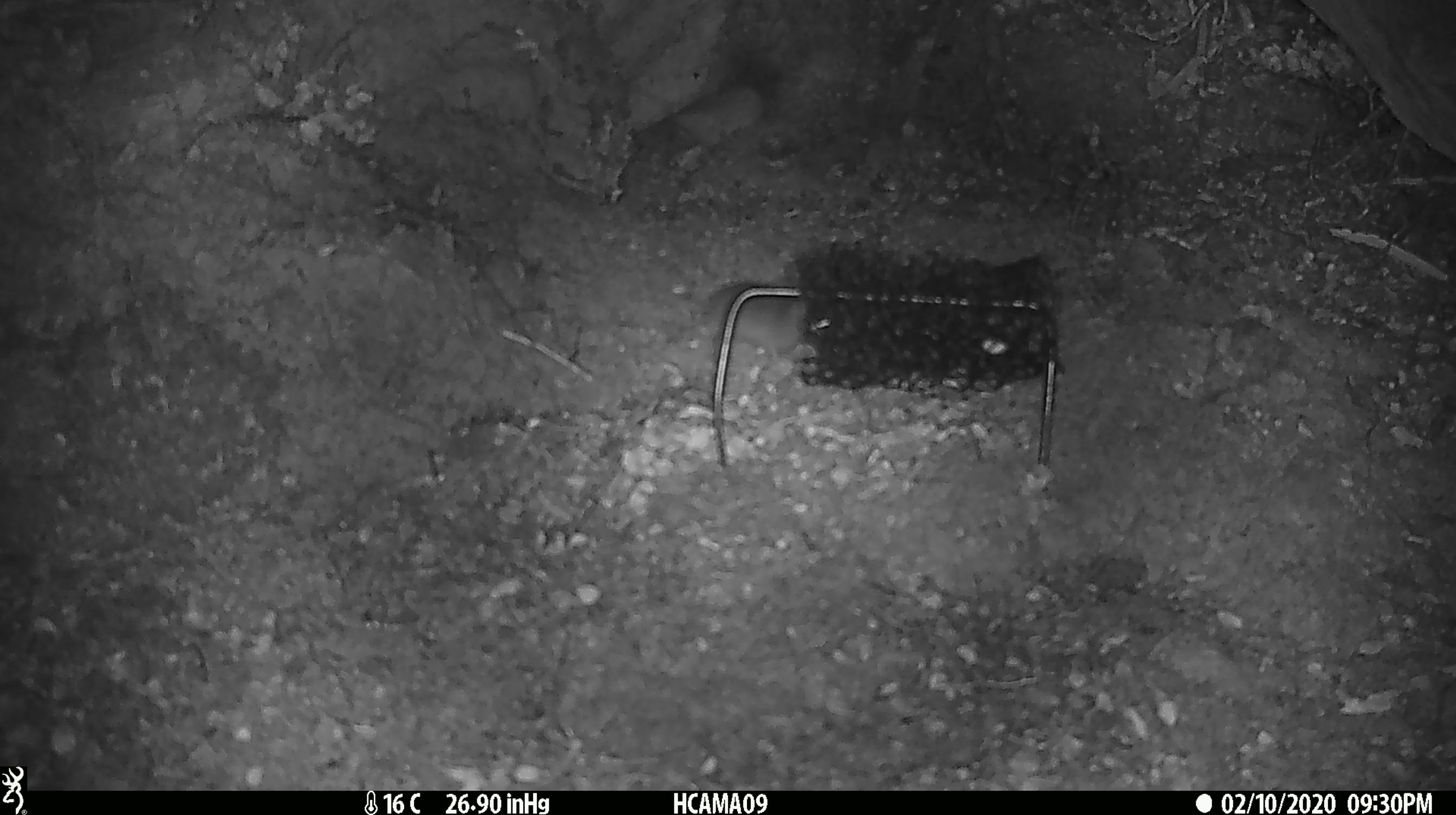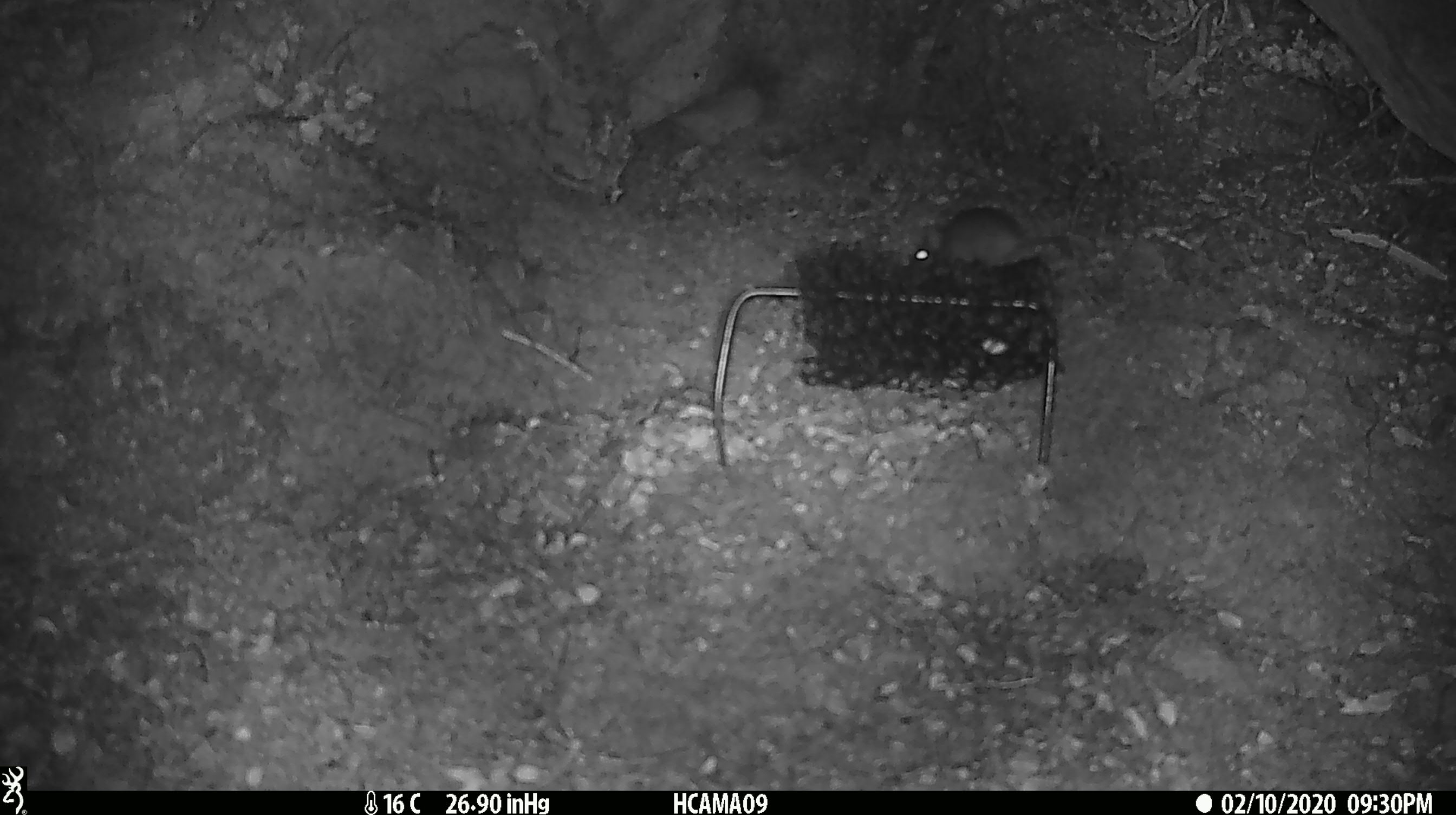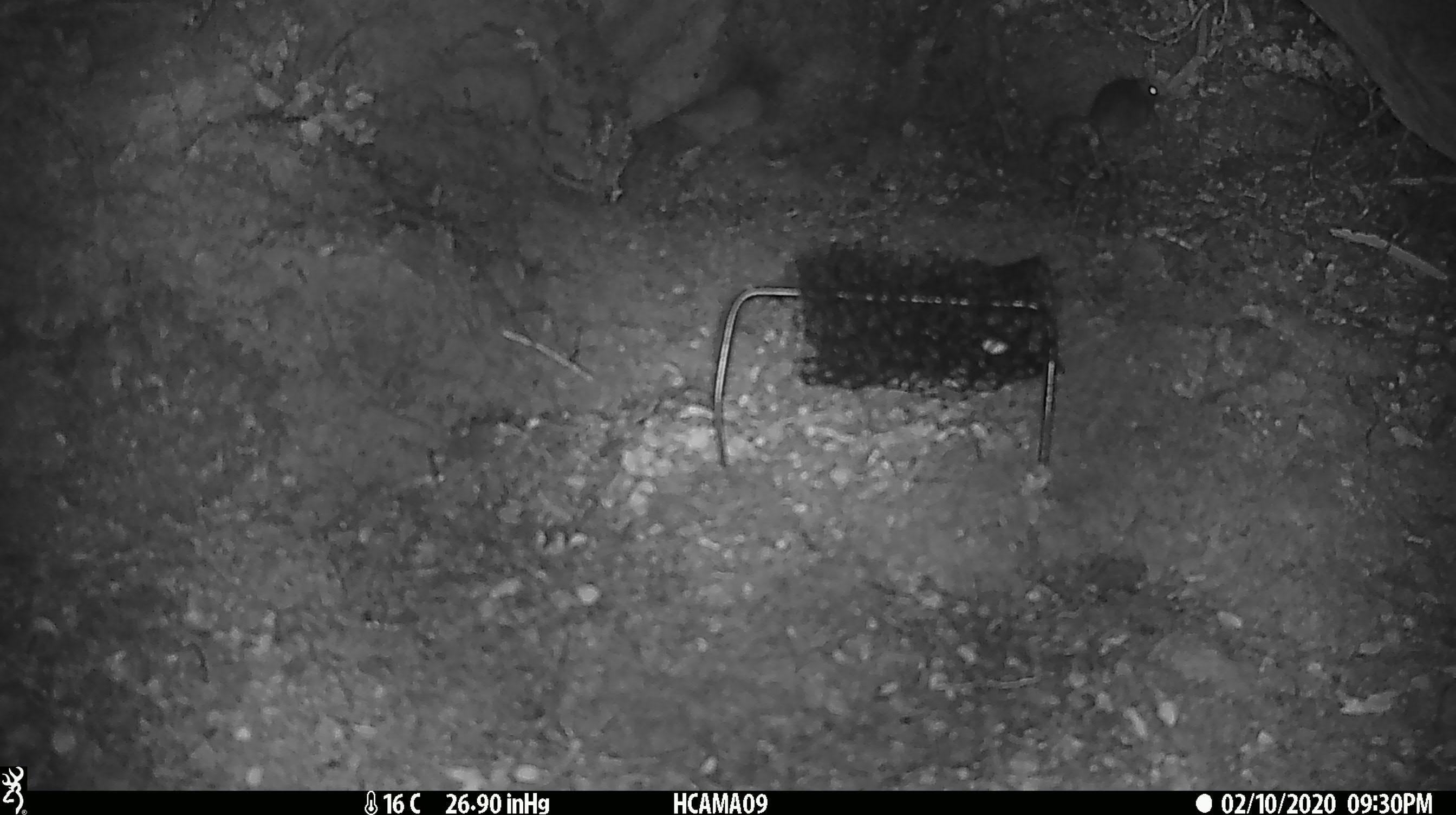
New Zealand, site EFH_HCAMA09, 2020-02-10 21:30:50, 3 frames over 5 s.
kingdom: Animalia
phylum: Chordata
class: Mammalia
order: Rodentia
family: Muridae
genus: Mus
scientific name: Mus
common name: mouse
Mouse (Mus).